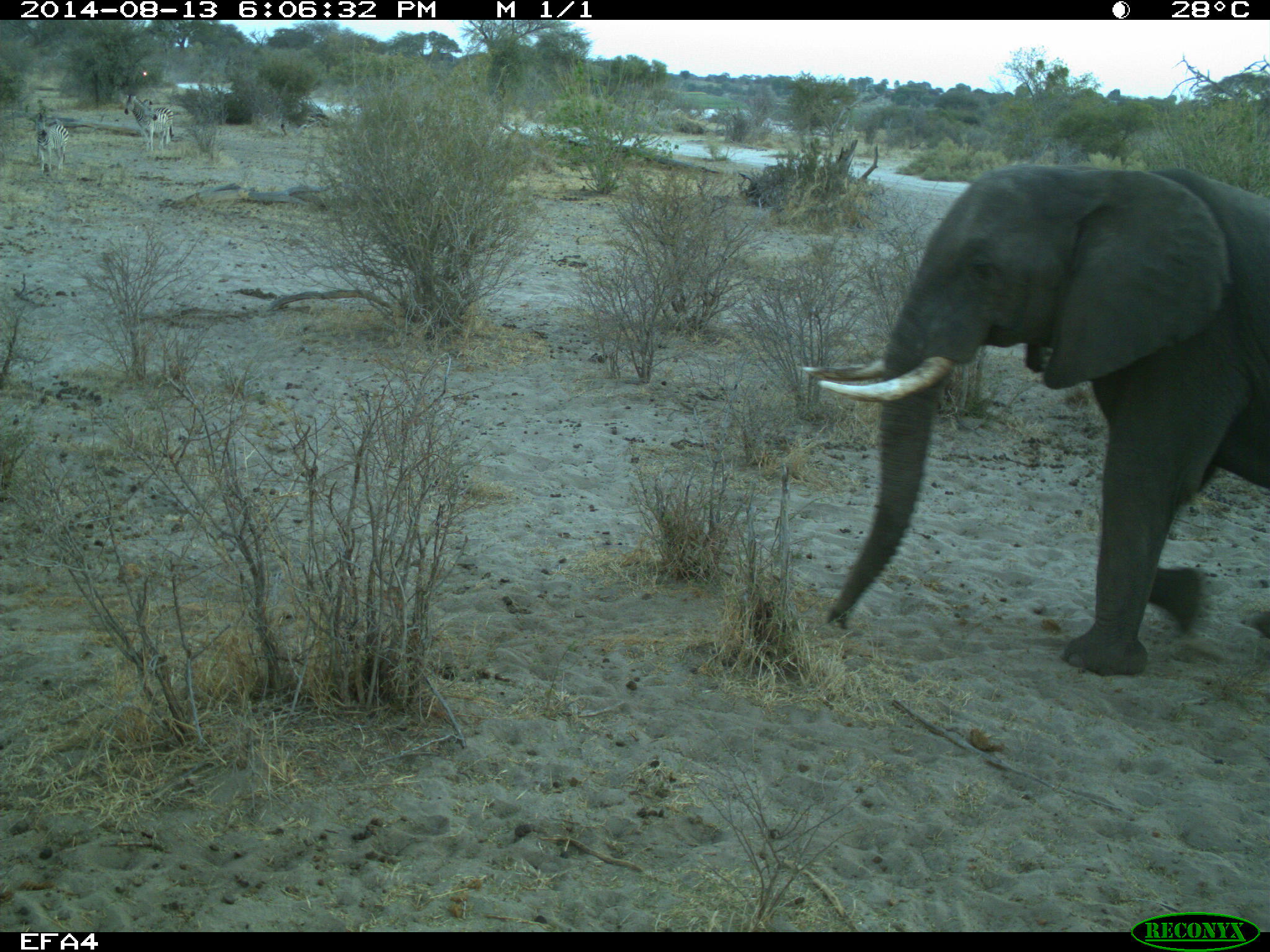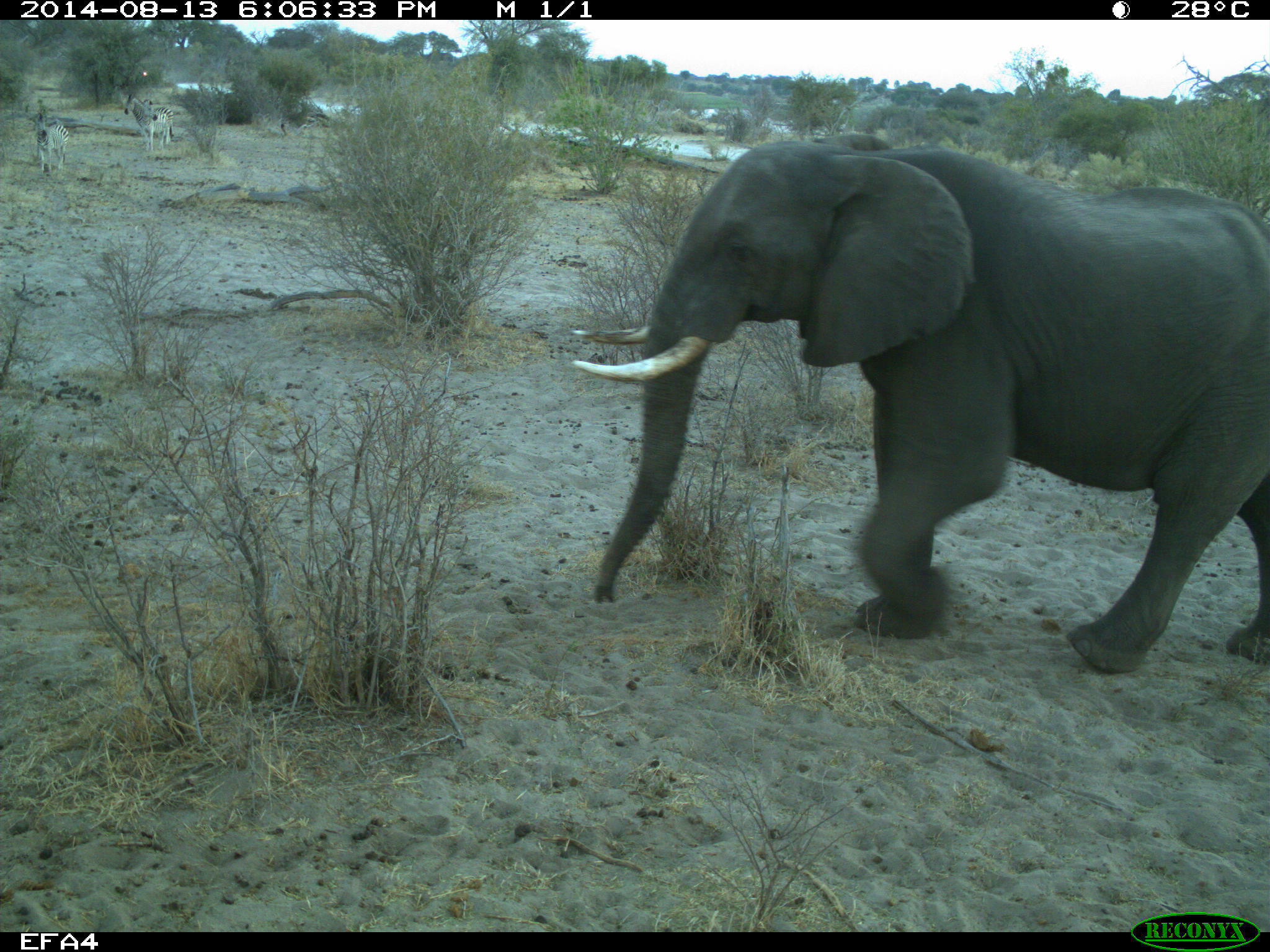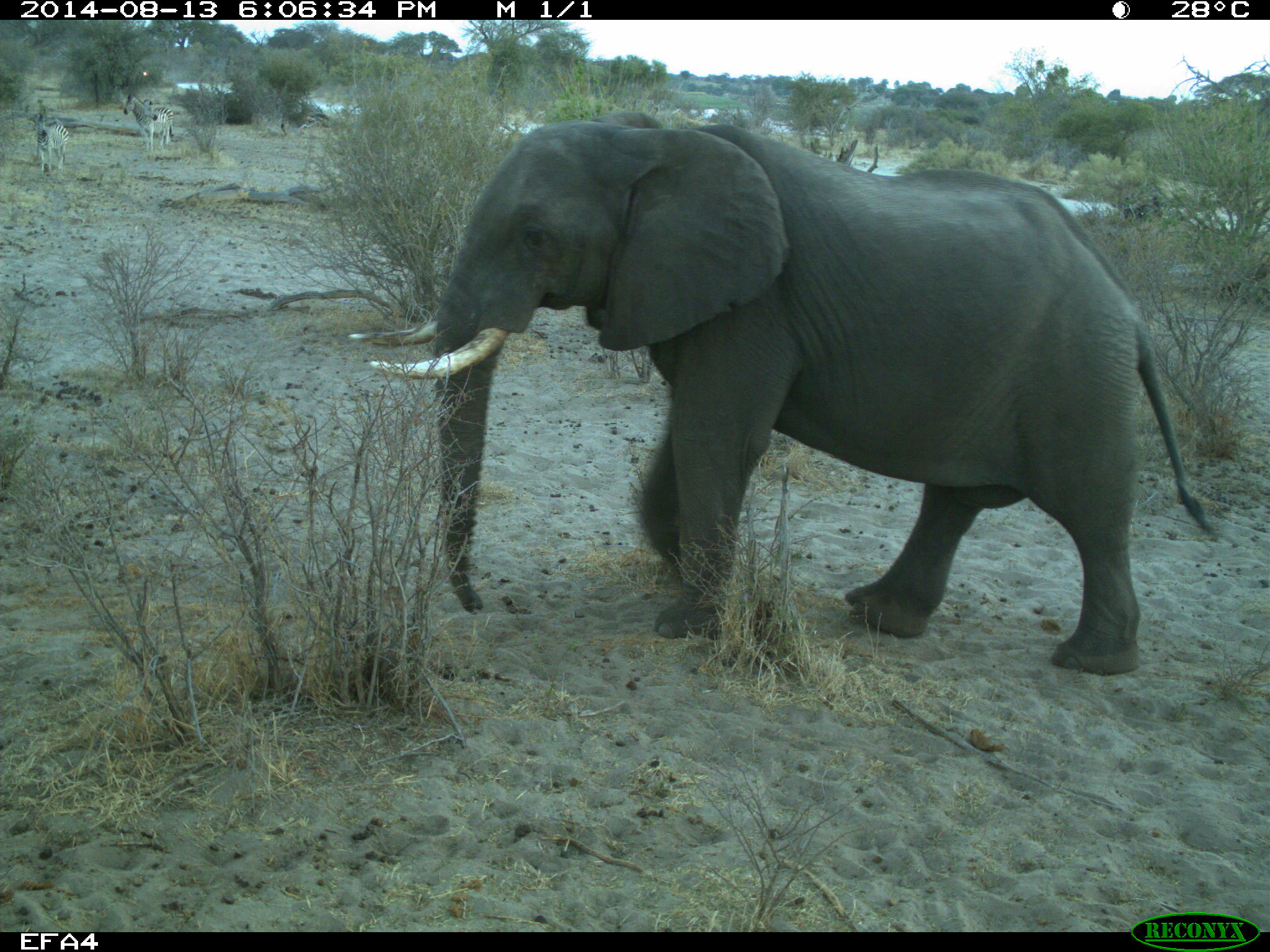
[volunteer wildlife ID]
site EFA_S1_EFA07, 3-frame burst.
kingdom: Animalia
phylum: Chordata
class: Mammalia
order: Proboscidea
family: Elephantidae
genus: Loxodonta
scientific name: Loxodonta africana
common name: african bush elephant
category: elephant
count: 1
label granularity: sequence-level